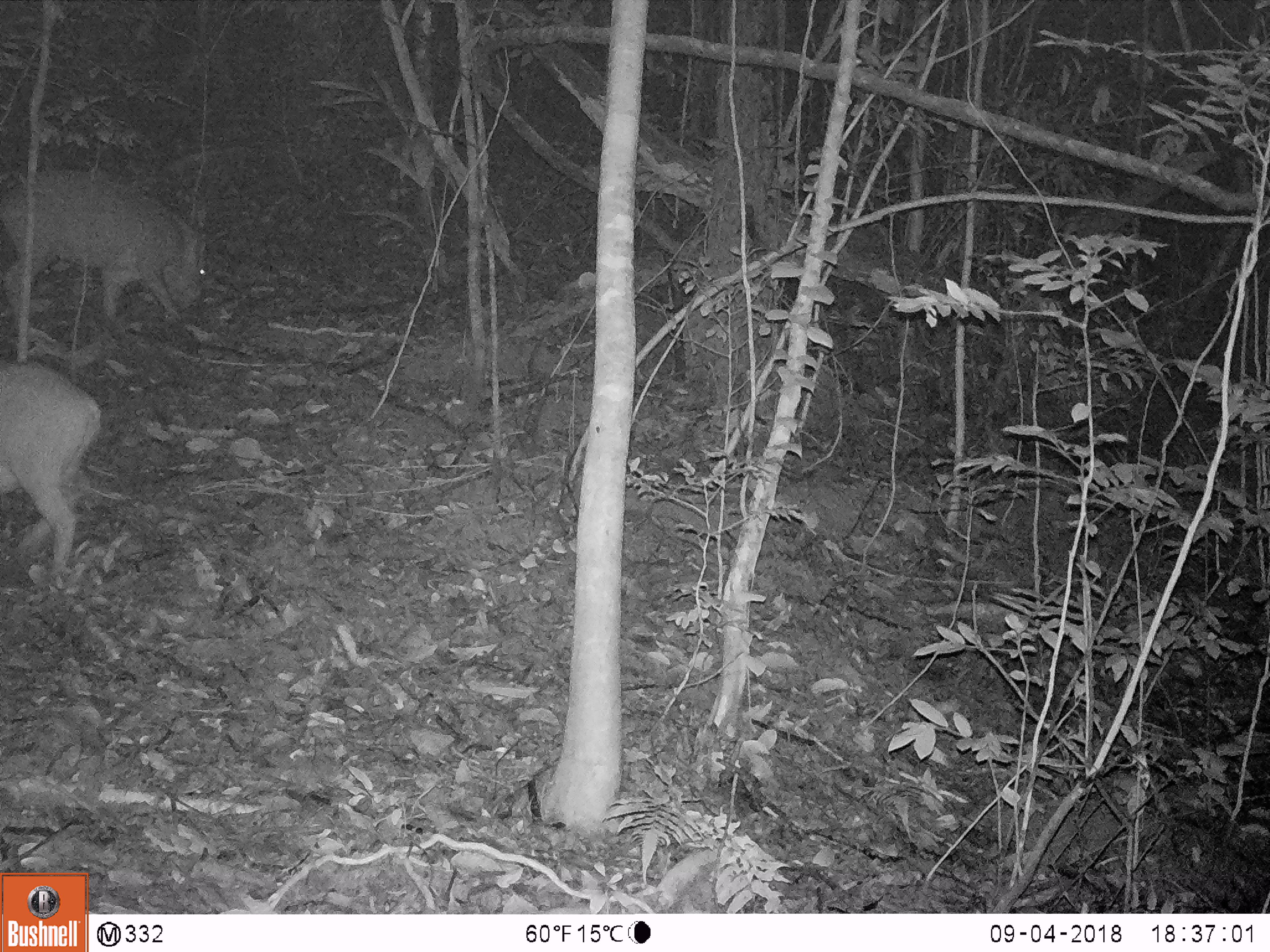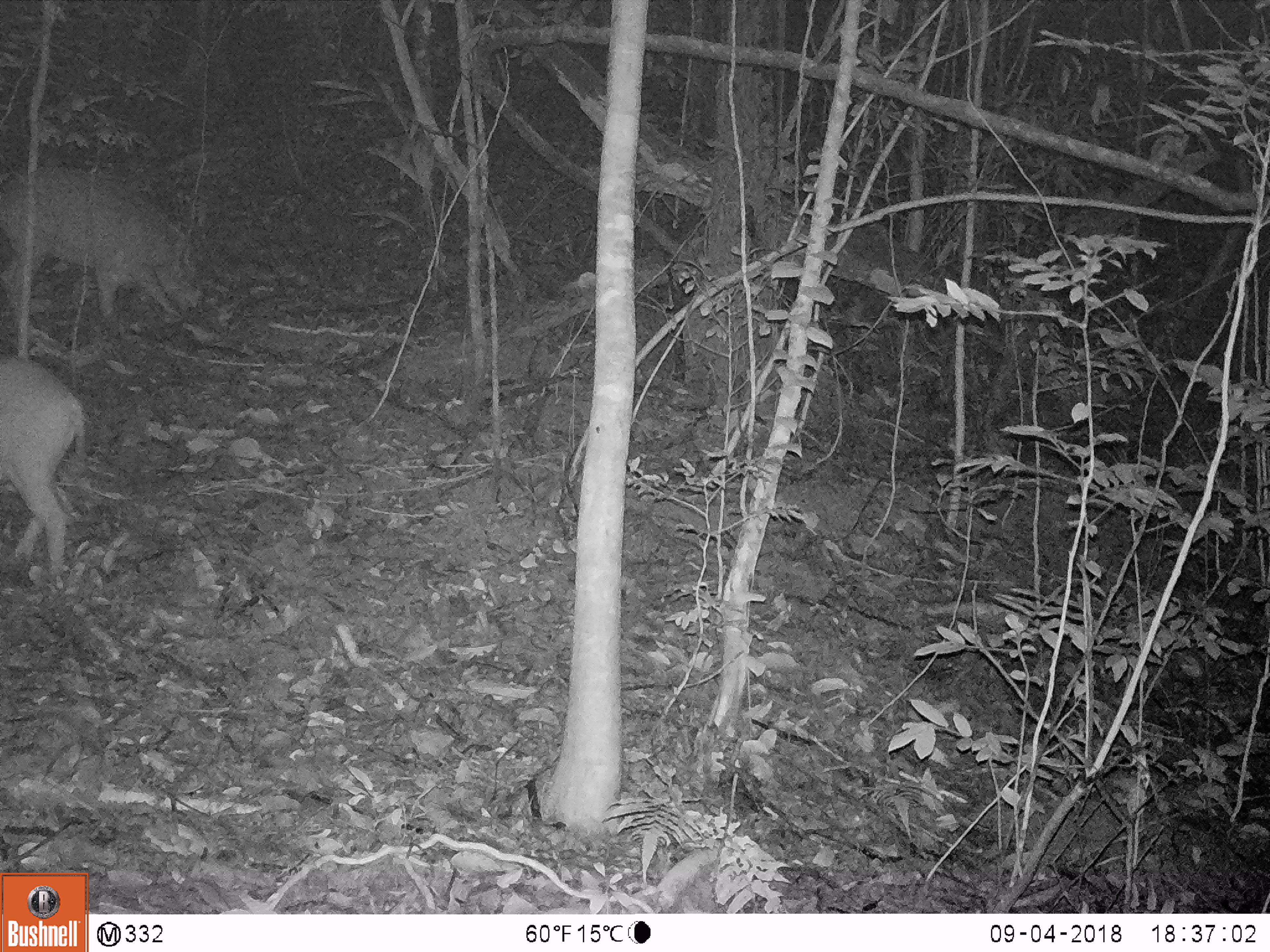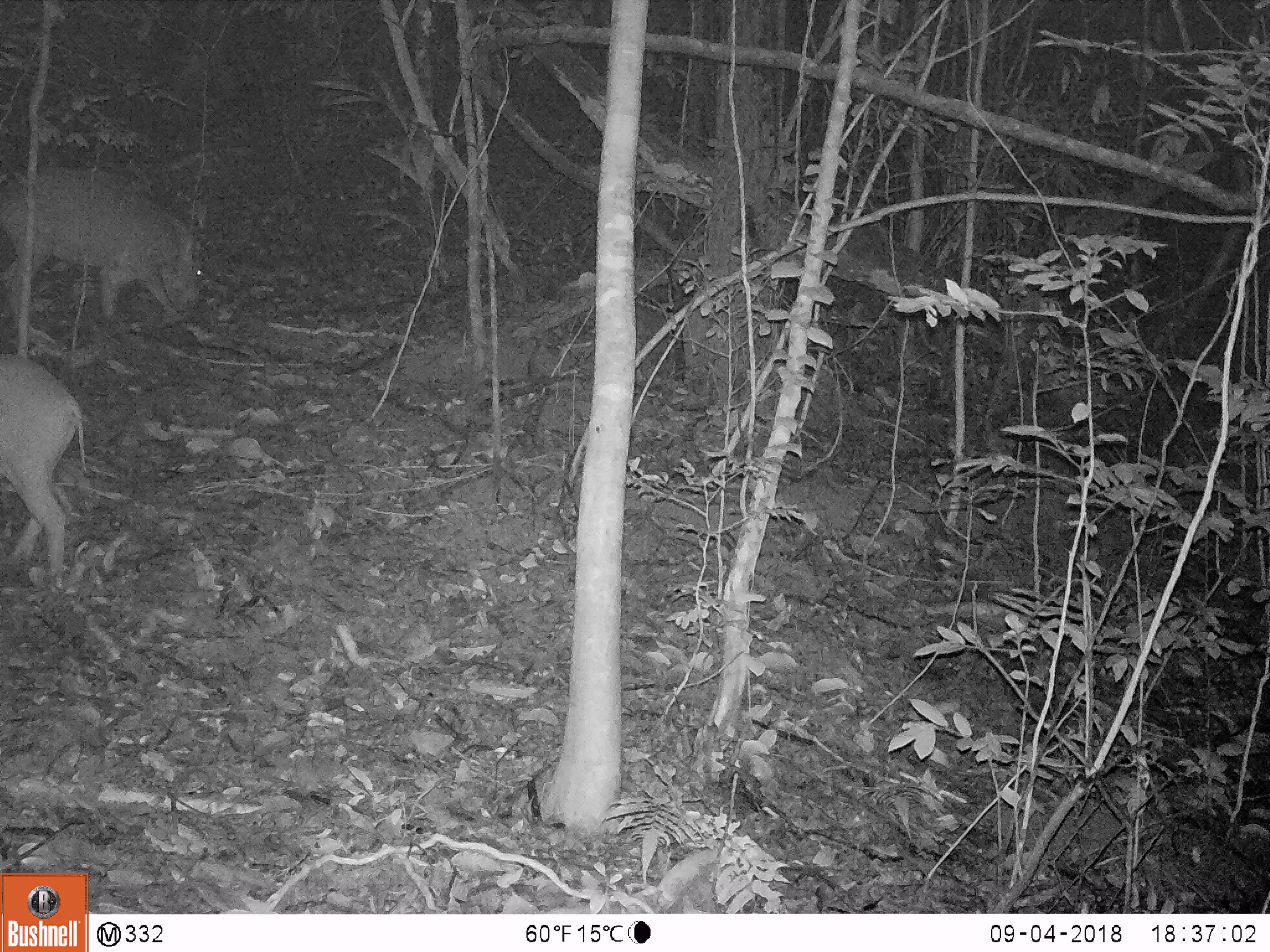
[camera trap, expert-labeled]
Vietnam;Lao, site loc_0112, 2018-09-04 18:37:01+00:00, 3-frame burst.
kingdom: Animalia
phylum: Chordata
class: Mammalia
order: Artiodactyla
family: Suidae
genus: Sus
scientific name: Sus scrofa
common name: eurasian wild pig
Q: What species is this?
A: Eurasian wild pig (Sus scrofa).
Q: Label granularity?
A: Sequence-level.